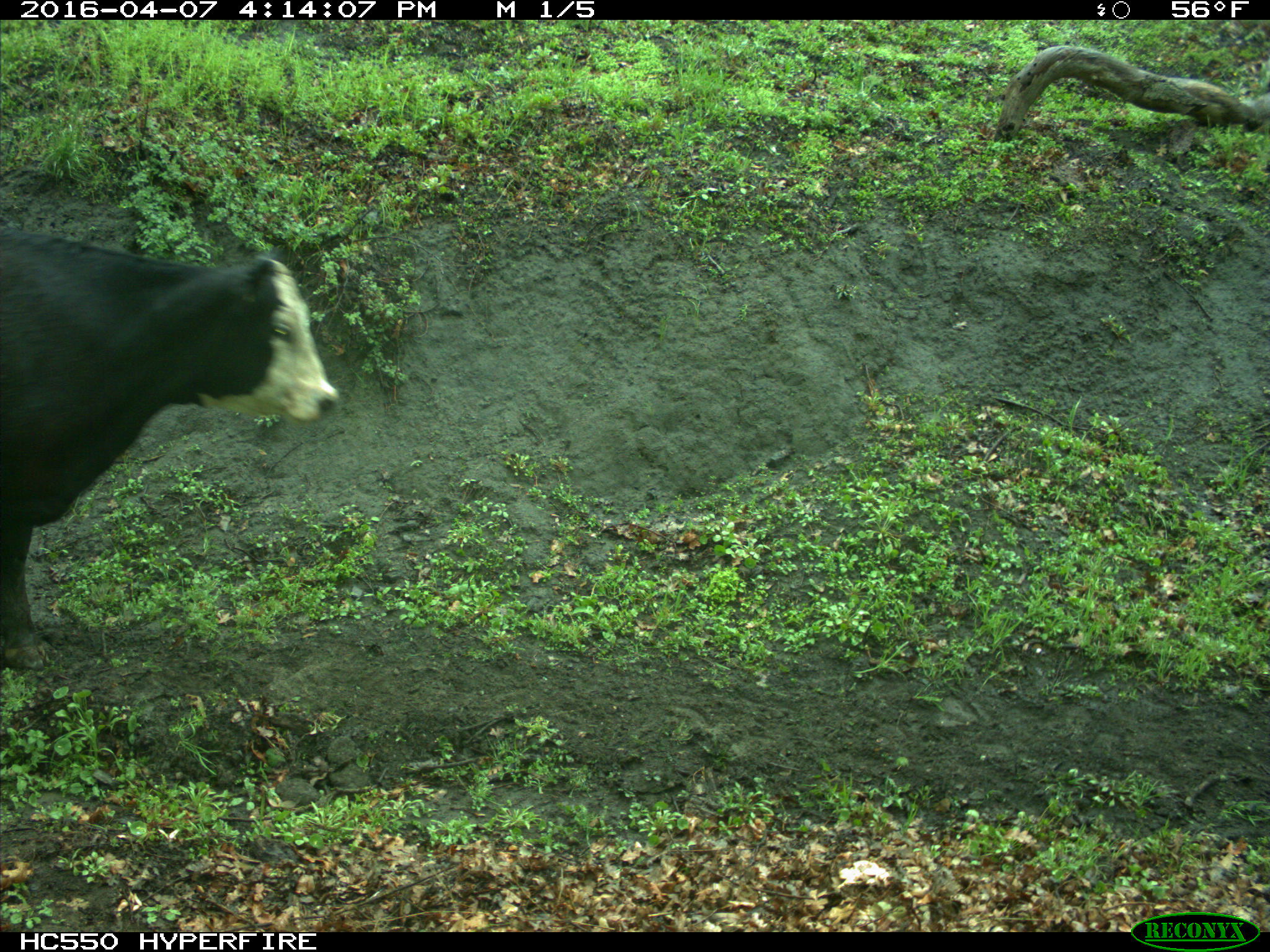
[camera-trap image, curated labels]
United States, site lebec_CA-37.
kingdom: Animalia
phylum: Chordata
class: Mammalia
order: Artiodactyla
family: Bovidae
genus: Bos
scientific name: Bos taurus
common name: domestic cow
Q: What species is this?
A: Bos taurus (domestic cow).